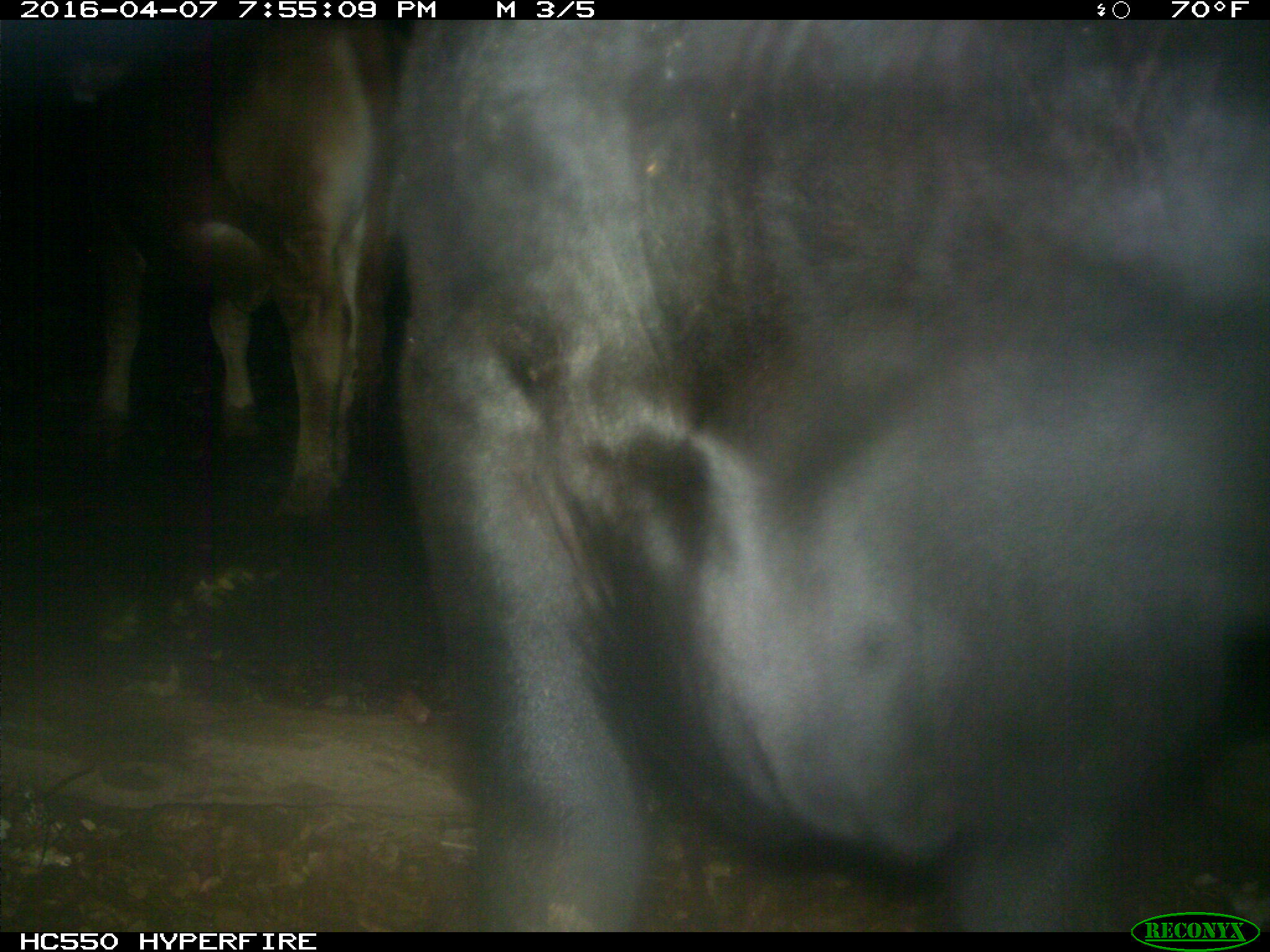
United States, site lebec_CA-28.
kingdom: Animalia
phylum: Chordata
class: Mammalia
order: Artiodactyla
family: Bovidae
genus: Bos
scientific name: Bos taurus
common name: domestic cow